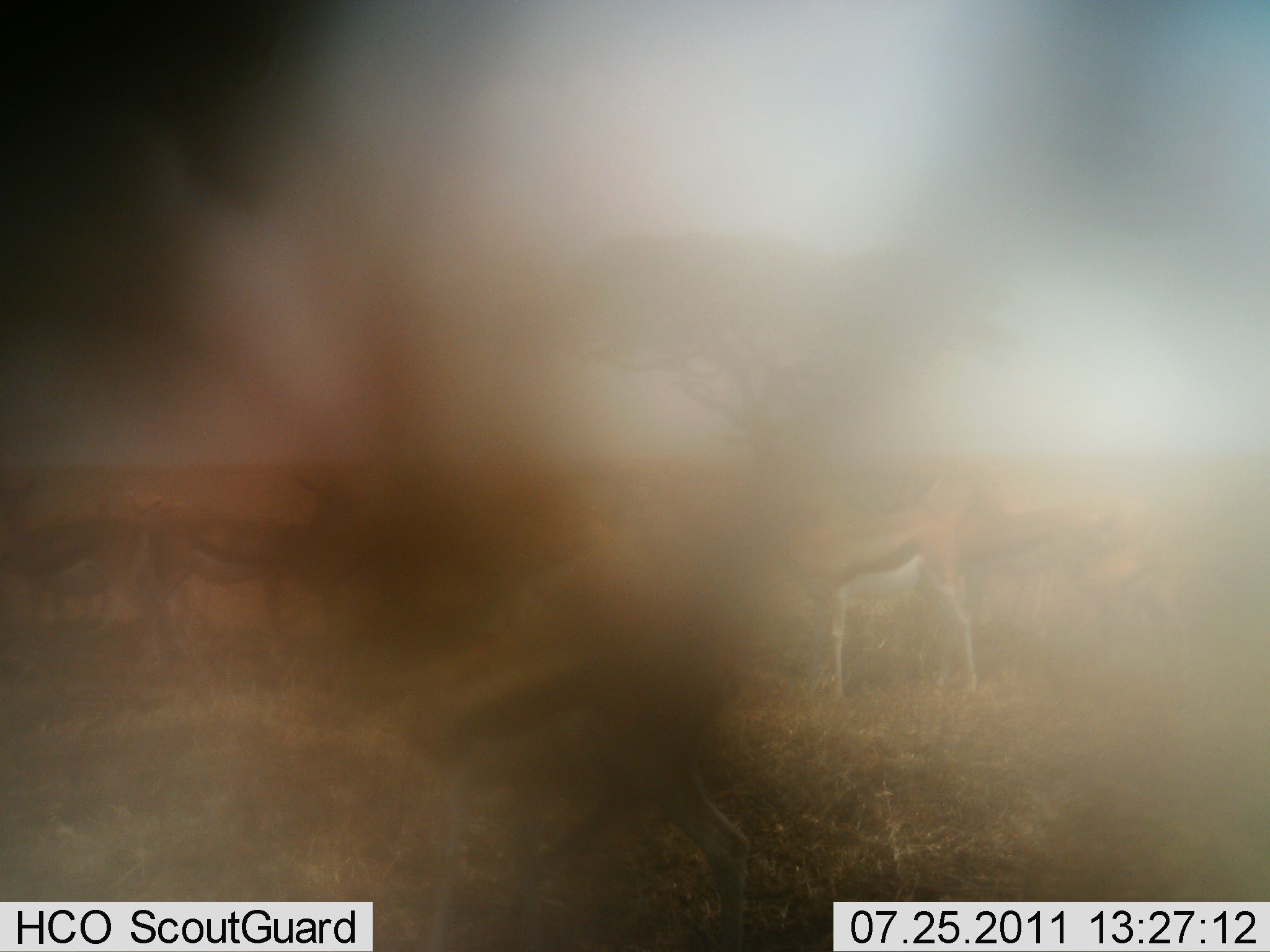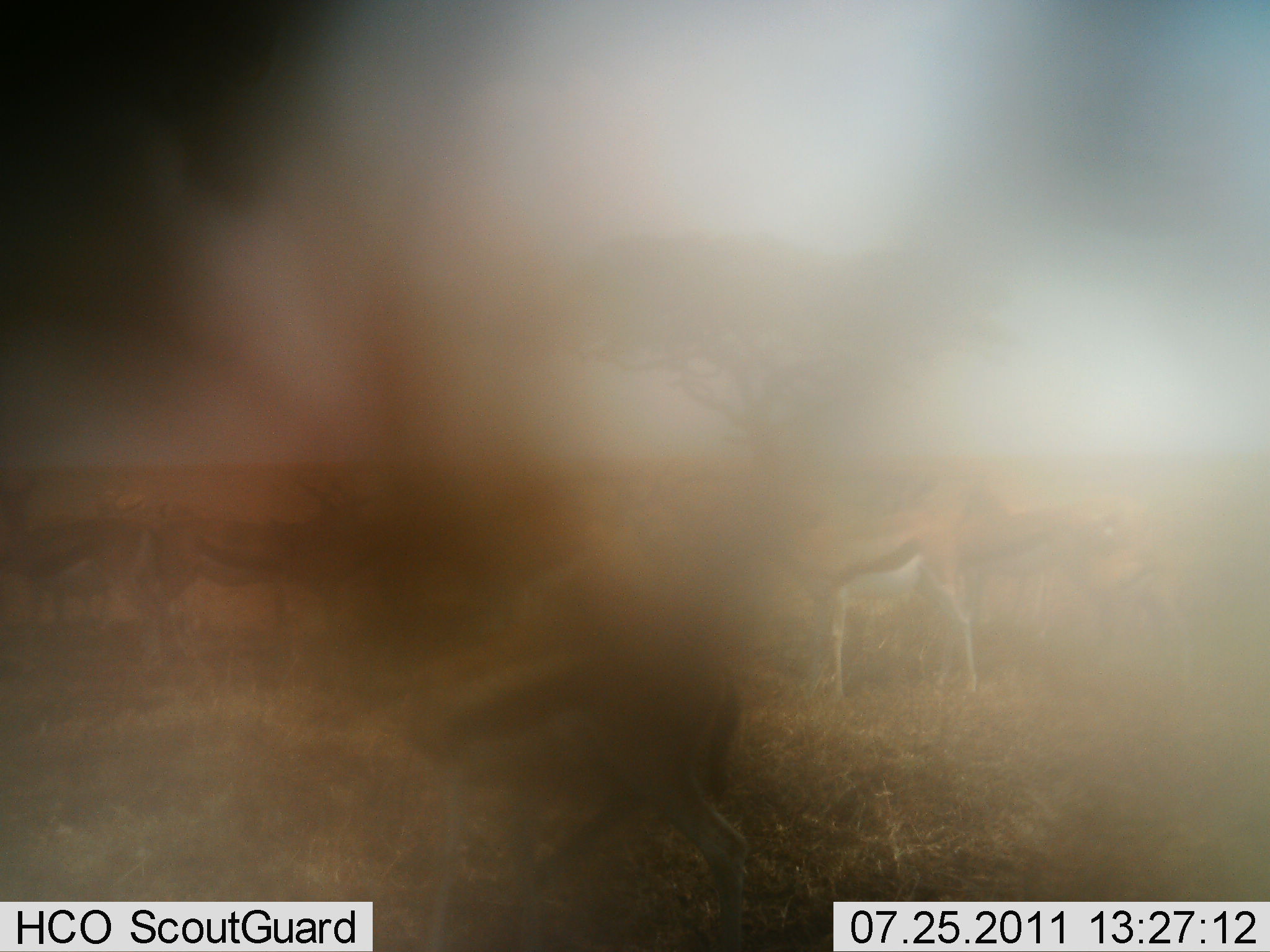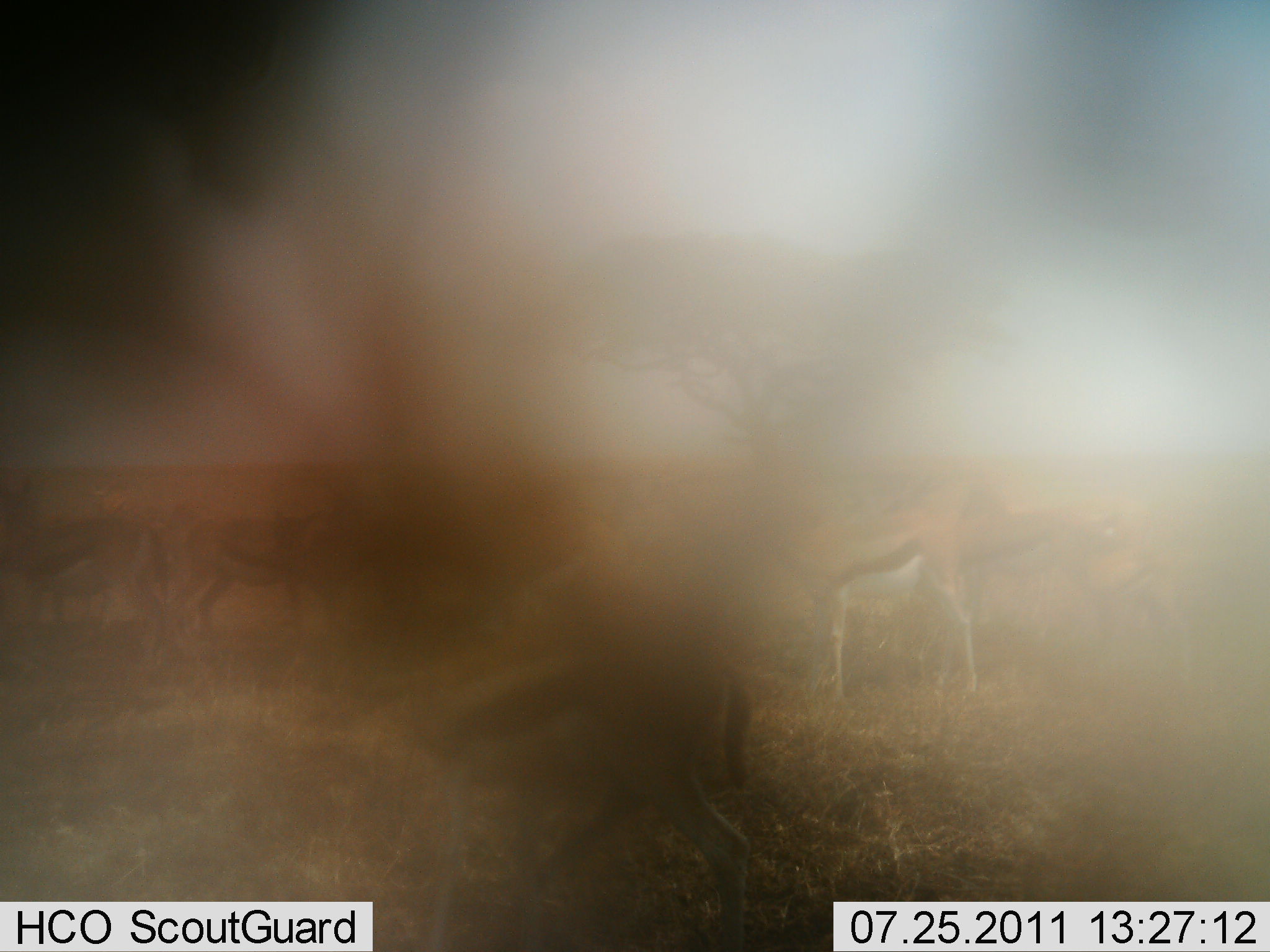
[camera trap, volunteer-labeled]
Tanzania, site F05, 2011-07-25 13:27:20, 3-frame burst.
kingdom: Animalia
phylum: Chordata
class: Mammalia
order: Artiodactyla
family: Bovidae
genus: Eudorcas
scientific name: Eudorcas thomsonii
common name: thomson's gazelle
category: gazellethomsons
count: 6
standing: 100%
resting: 0%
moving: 20%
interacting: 0%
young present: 0%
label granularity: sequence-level